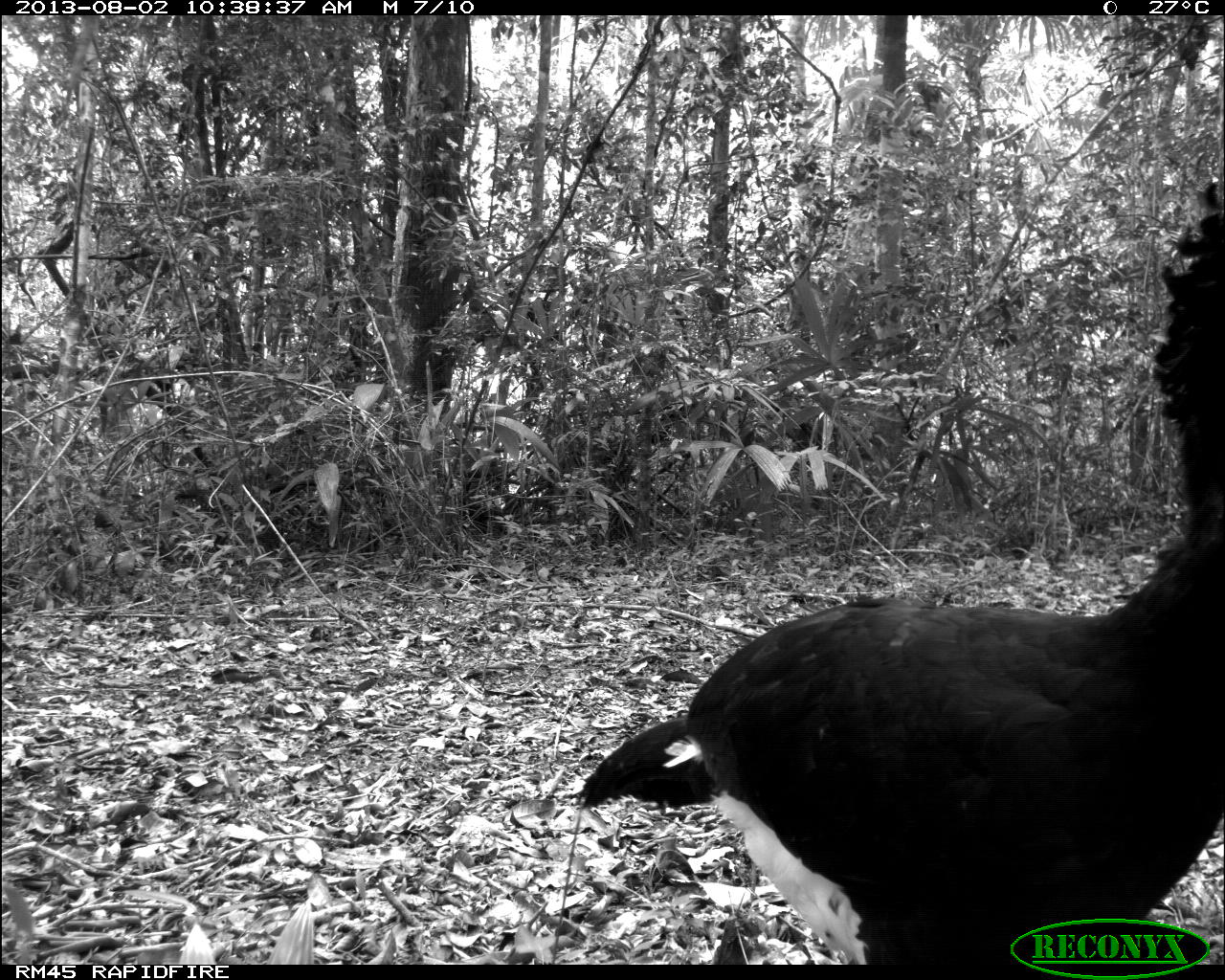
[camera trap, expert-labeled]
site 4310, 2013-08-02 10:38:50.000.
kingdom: Animalia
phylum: Chordata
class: Aves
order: Galliformes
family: Cracidae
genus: Crax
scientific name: Crax rubra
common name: great curassow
Crax rubra (great curassow), count 1, sex male.